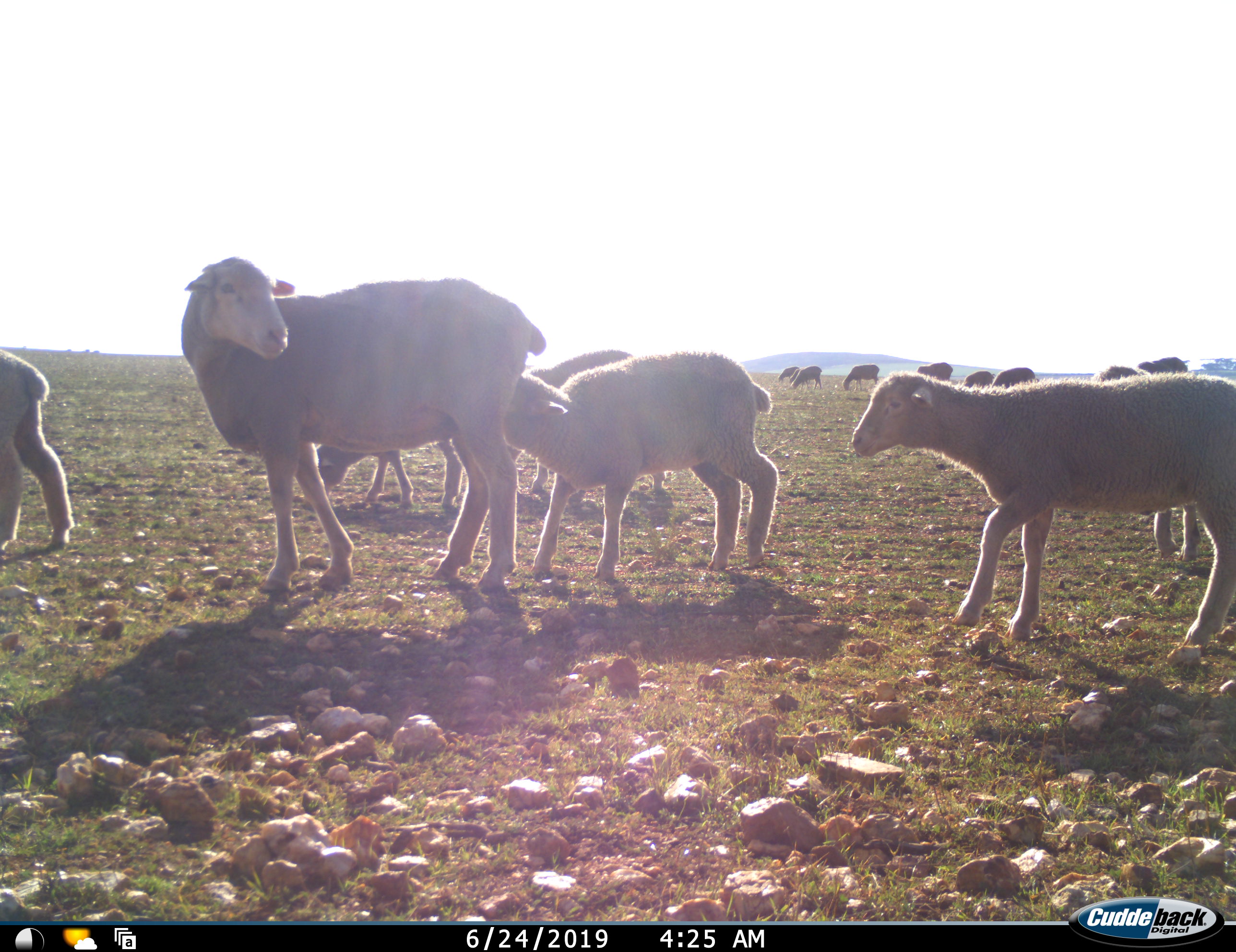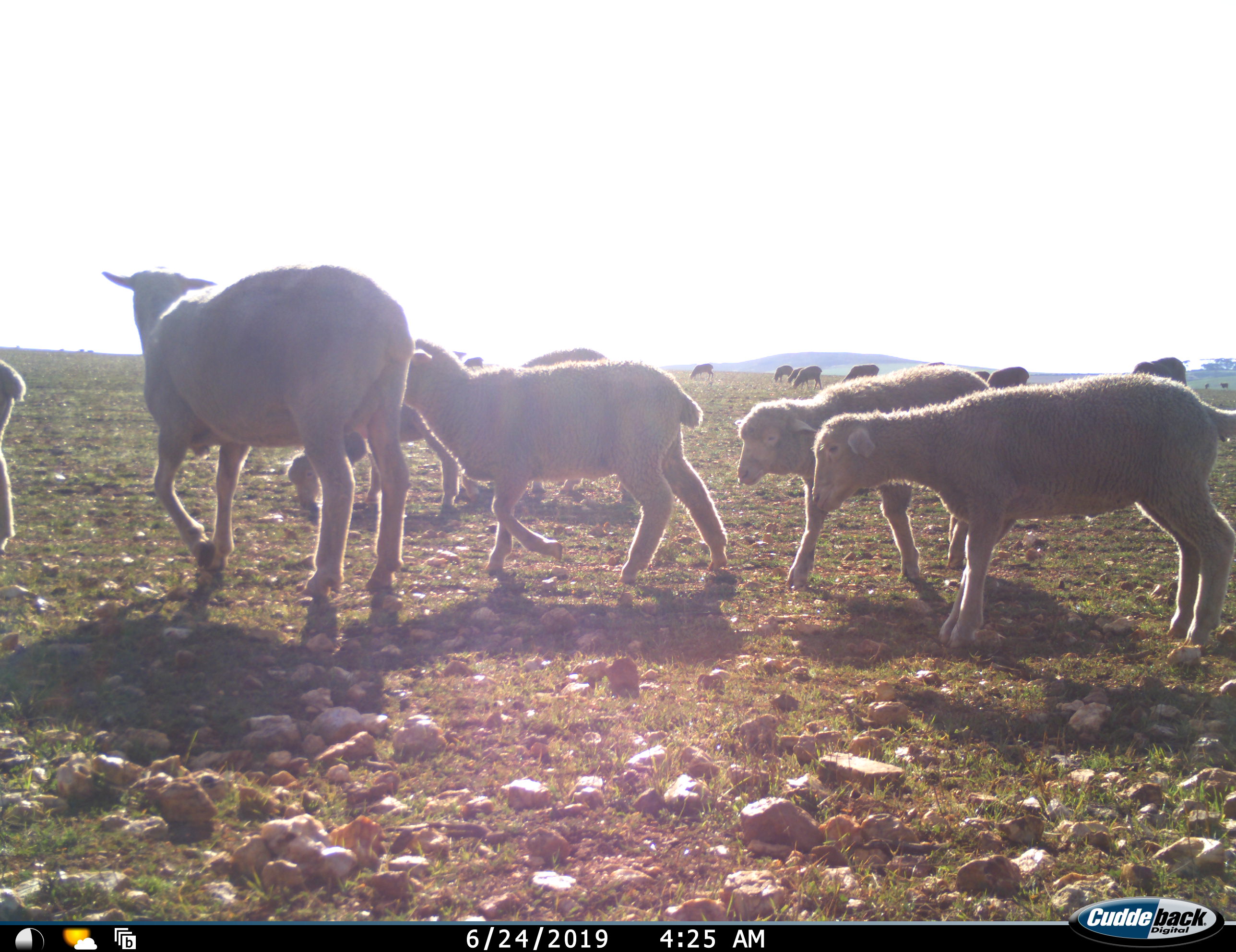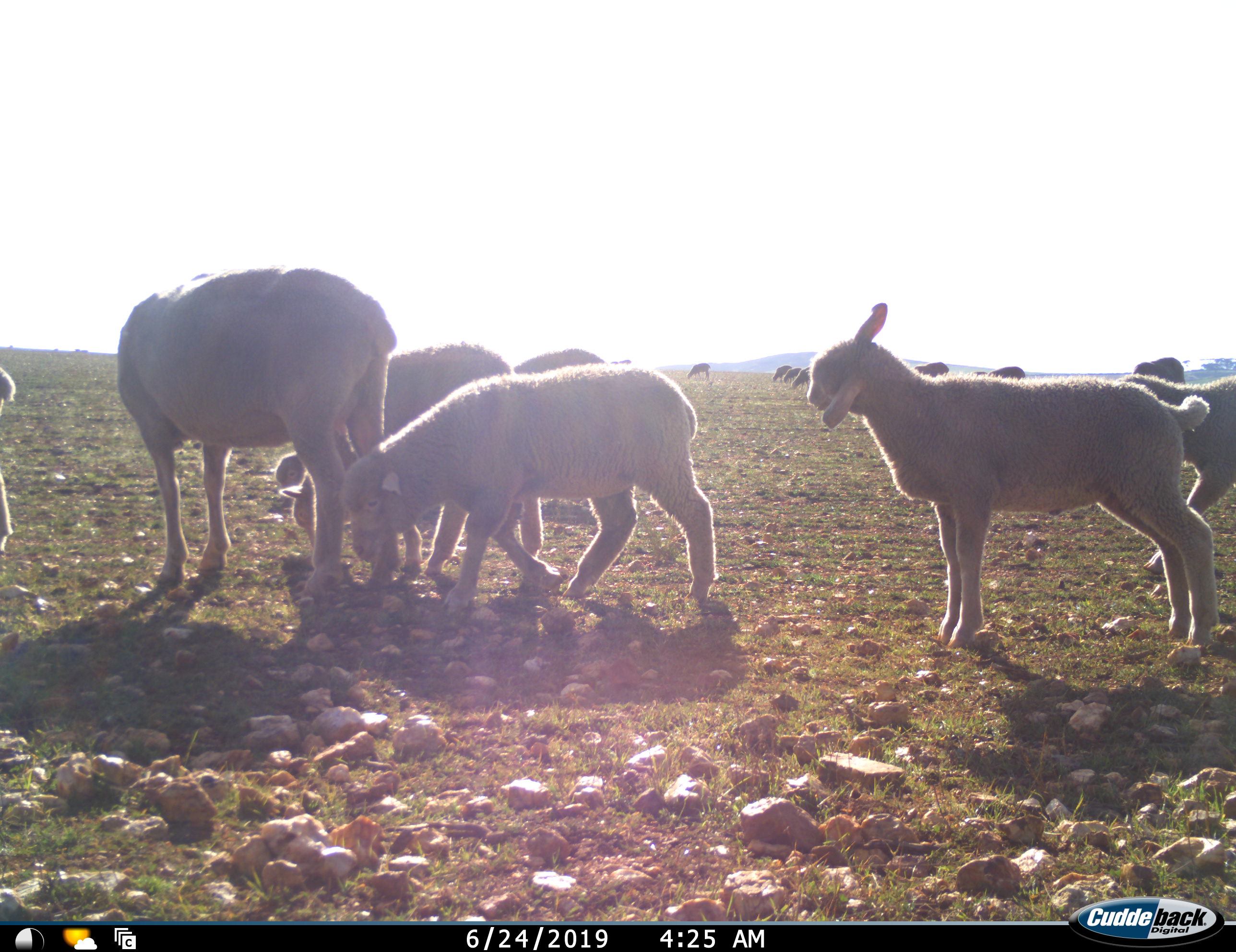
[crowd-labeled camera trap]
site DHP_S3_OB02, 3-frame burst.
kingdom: Animalia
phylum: Chordata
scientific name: Vertebrata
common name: domestic animal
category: domesticanimal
Domesticanimal (domestic animal) (Vertebrata), count 11-50. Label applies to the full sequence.